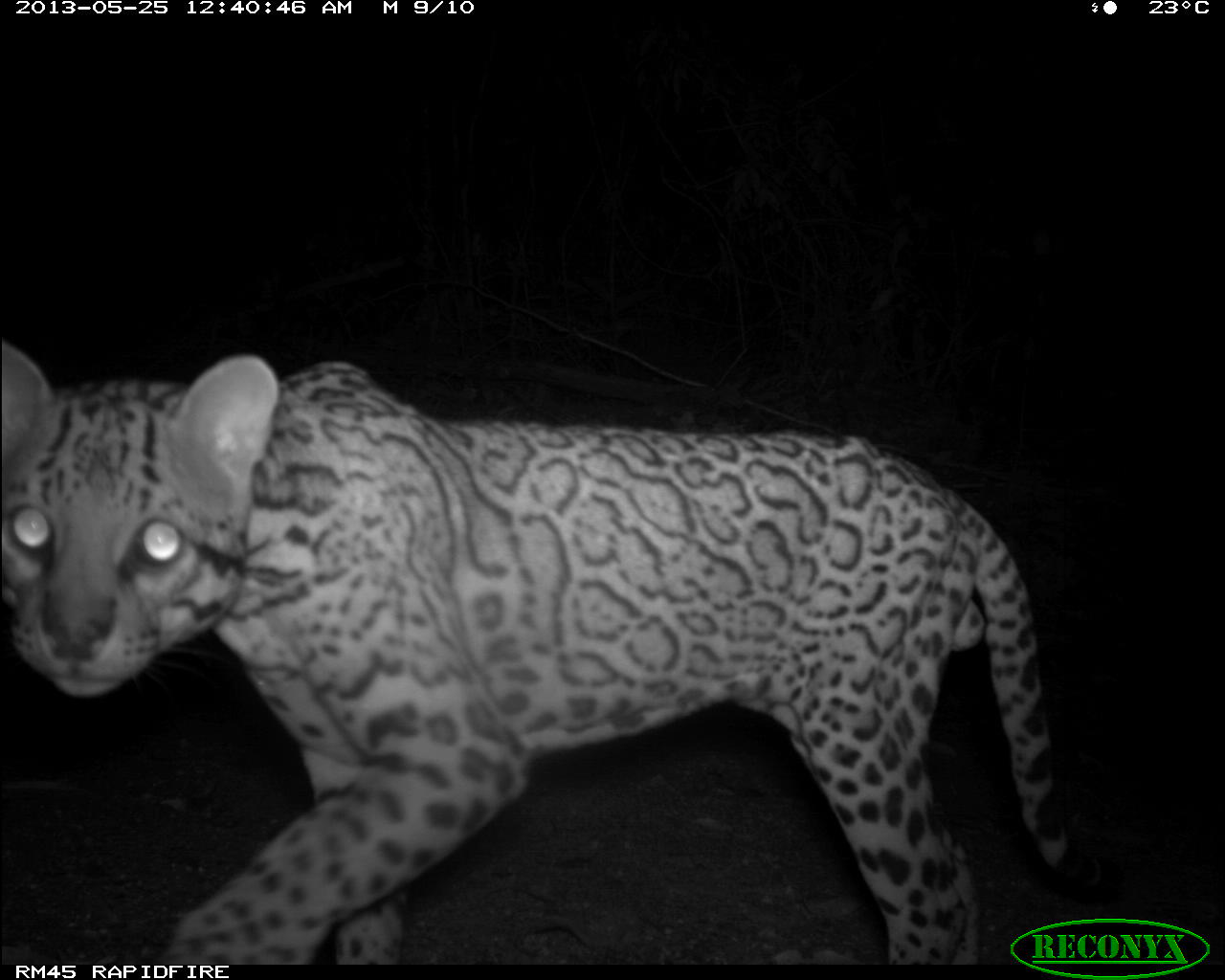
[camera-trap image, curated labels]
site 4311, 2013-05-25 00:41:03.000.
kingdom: Animalia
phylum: Chordata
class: Mammalia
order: Carnivora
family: Felidae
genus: Leopardus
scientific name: Leopardus pardalis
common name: ocelot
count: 1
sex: male